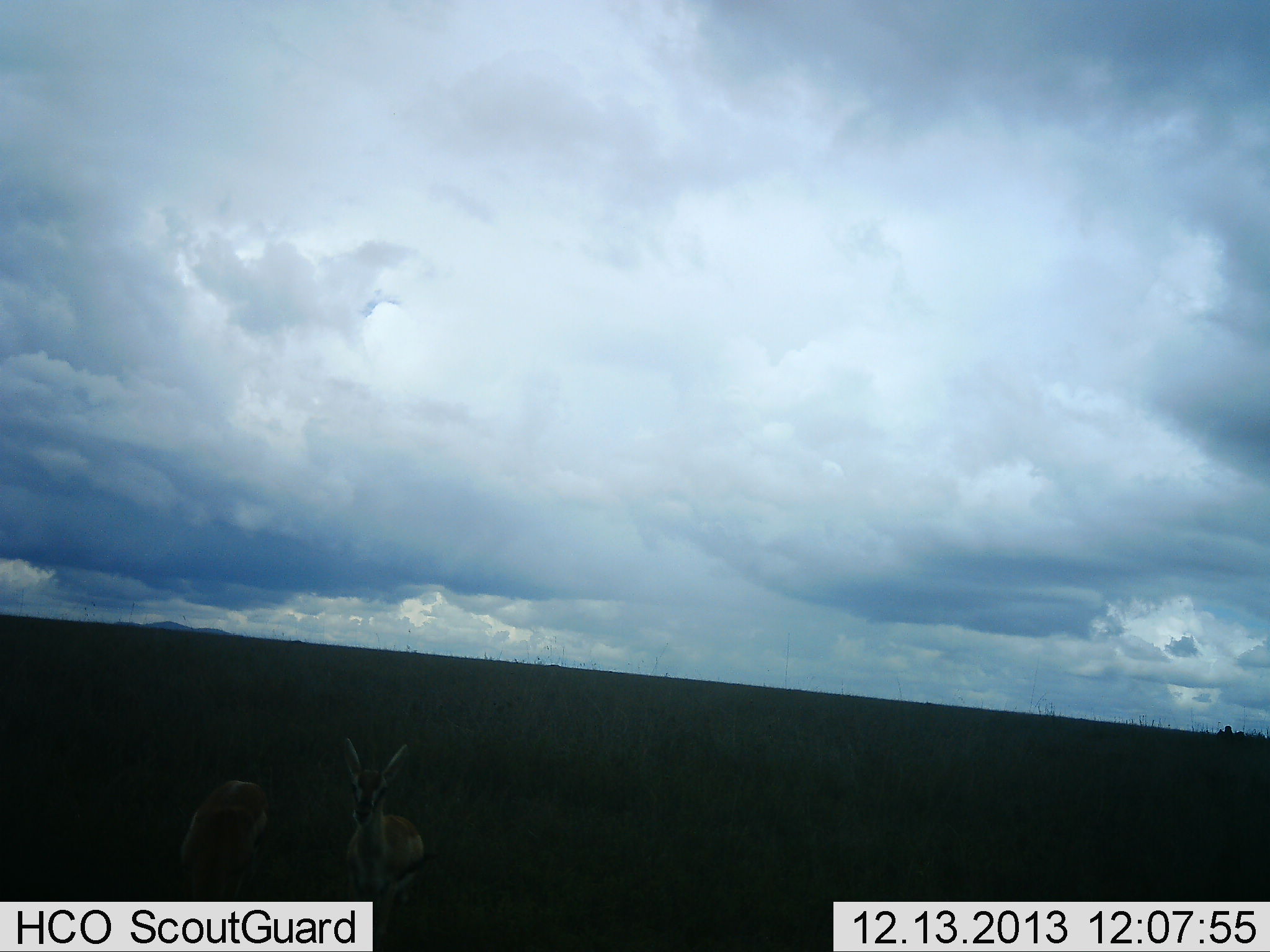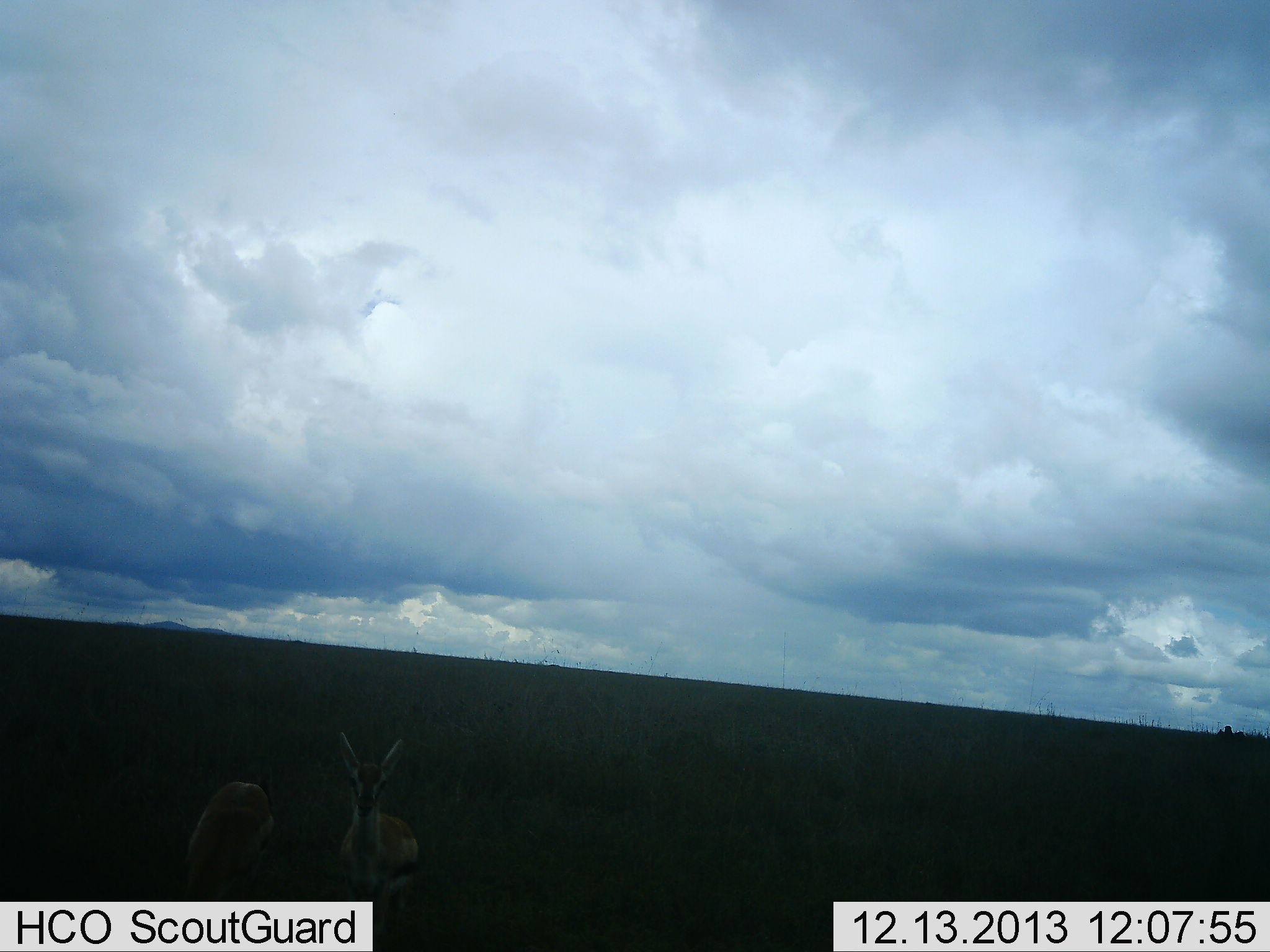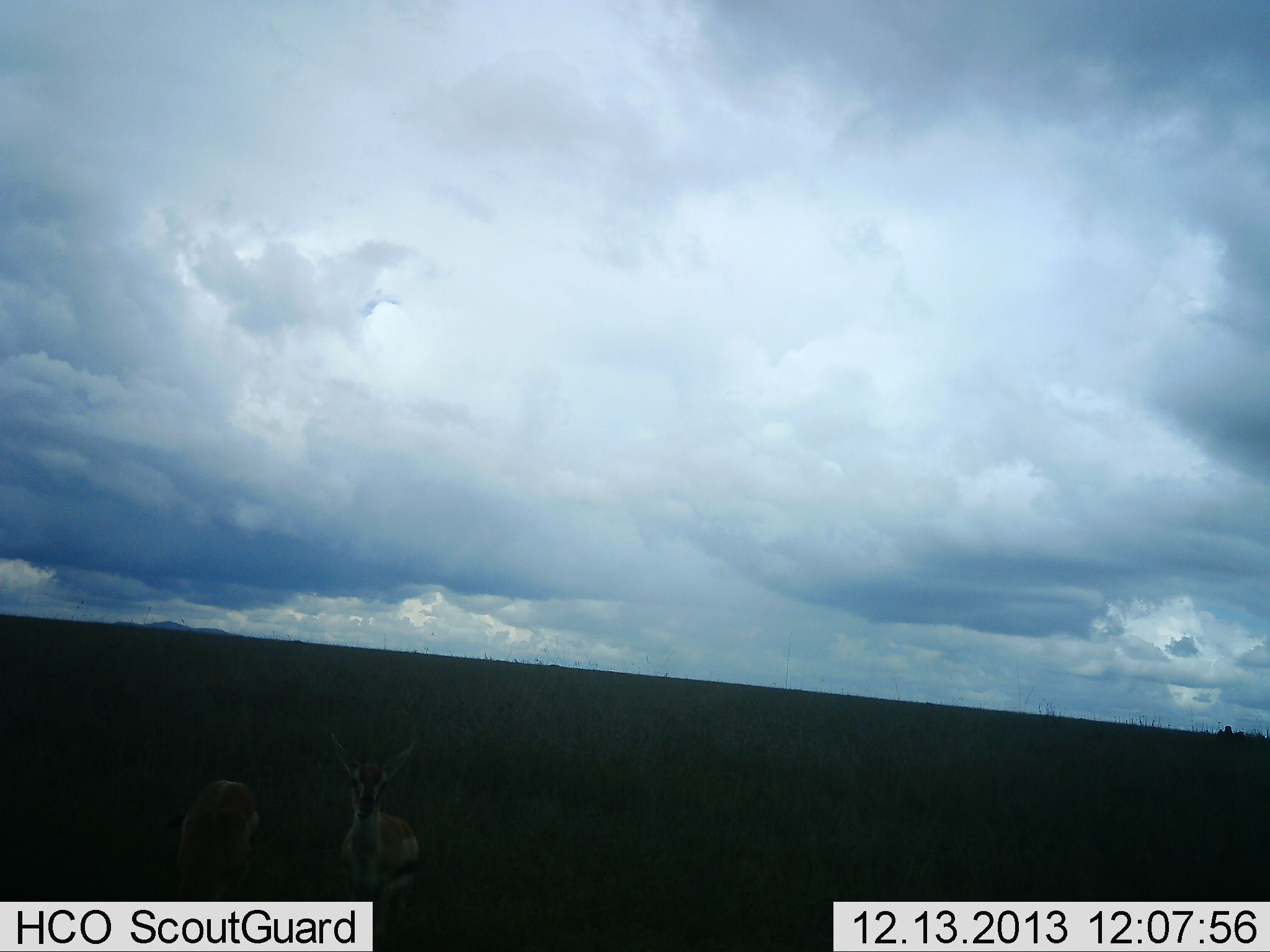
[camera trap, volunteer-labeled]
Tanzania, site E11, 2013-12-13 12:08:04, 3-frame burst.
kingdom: Animalia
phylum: Chordata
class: Mammalia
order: Artiodactyla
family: Bovidae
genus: Eudorcas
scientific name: Eudorcas thomsonii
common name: thomson's gazelle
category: gazellethomsons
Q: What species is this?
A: Gazellethomsons (thomson's gazelle) (Eudorcas thomsonii).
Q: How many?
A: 2.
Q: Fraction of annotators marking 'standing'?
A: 100%.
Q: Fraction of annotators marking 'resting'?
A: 0%.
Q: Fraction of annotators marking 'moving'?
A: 0%.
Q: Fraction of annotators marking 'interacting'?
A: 0%.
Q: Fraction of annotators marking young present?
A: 10%.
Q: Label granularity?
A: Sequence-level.